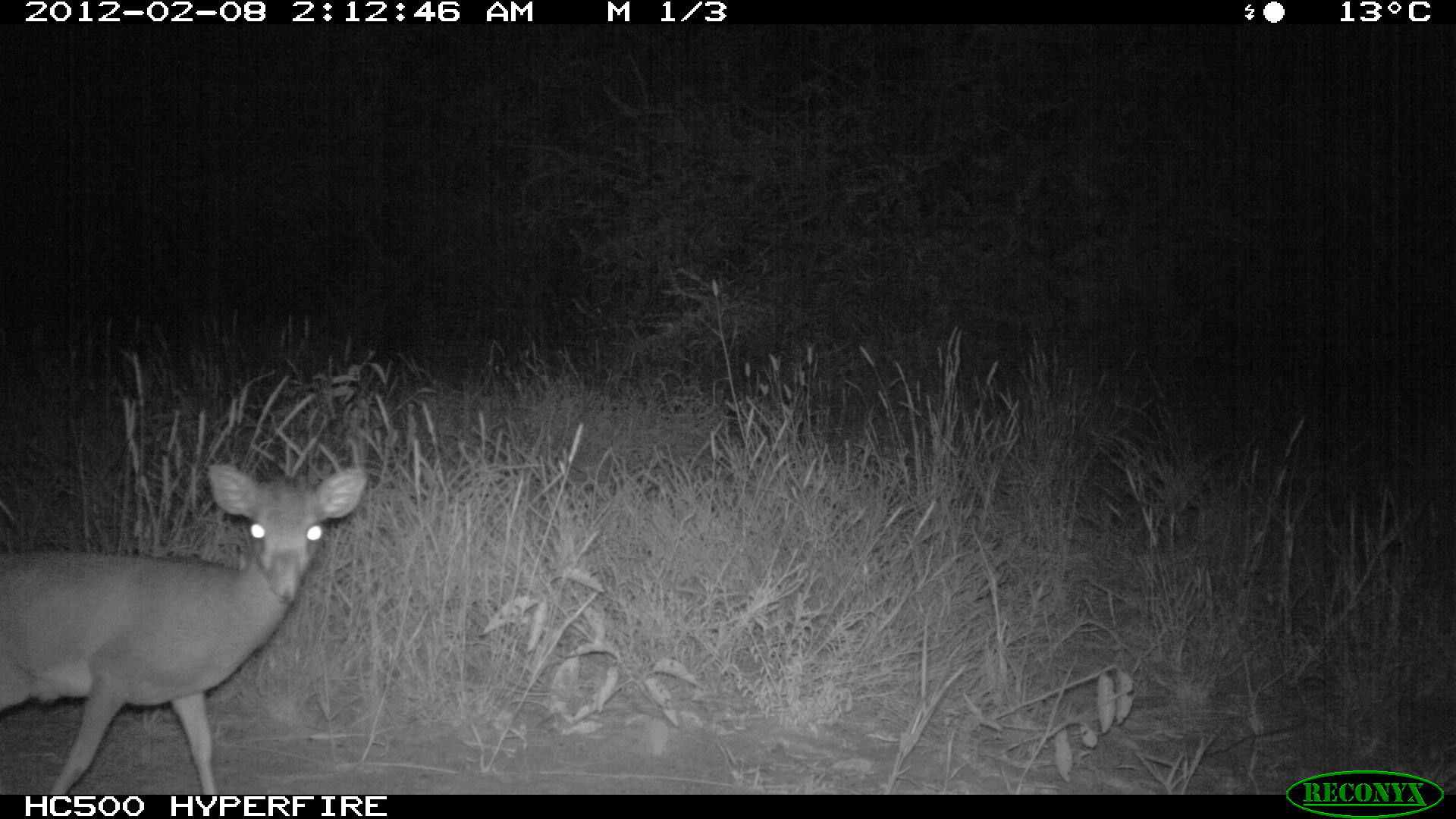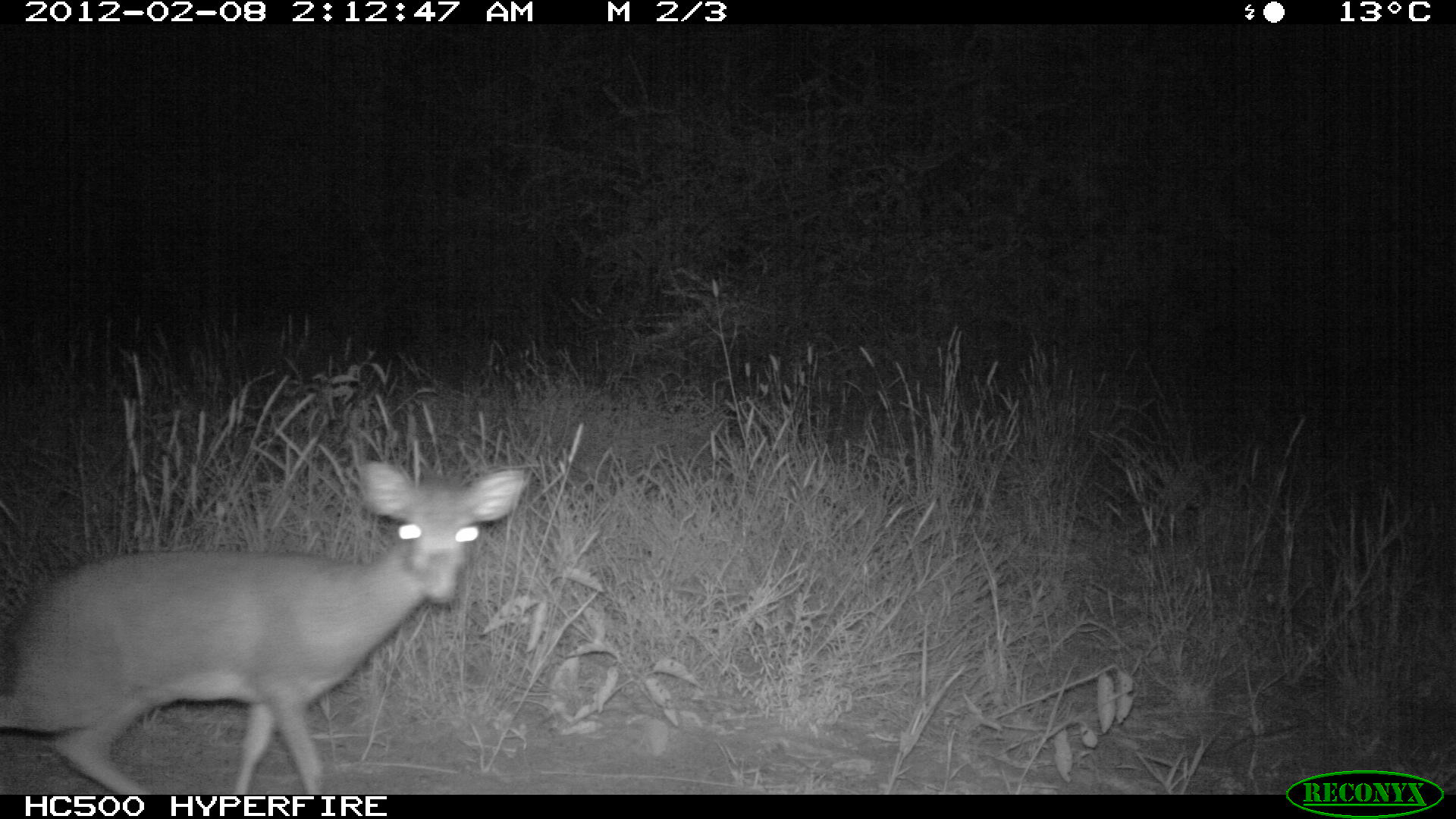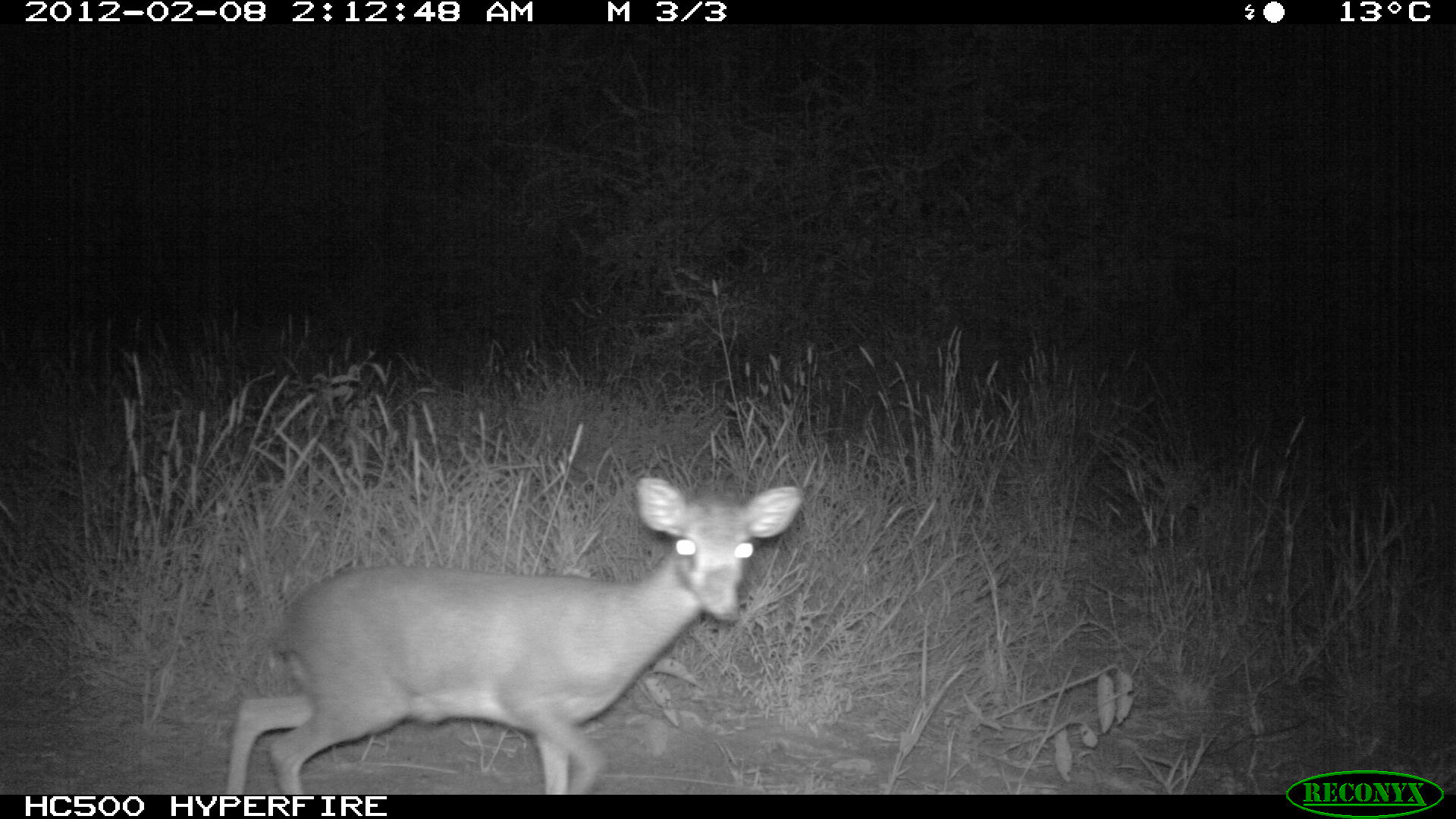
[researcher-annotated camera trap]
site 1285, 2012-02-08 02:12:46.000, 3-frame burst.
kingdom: Animalia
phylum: Chordata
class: Mammalia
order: Artiodactyla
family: Bovidae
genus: Madoqua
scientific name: Madoqua guentheri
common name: günther's dik-dik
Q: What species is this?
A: Madoqua guentheri (günther's dik-dik).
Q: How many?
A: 1.